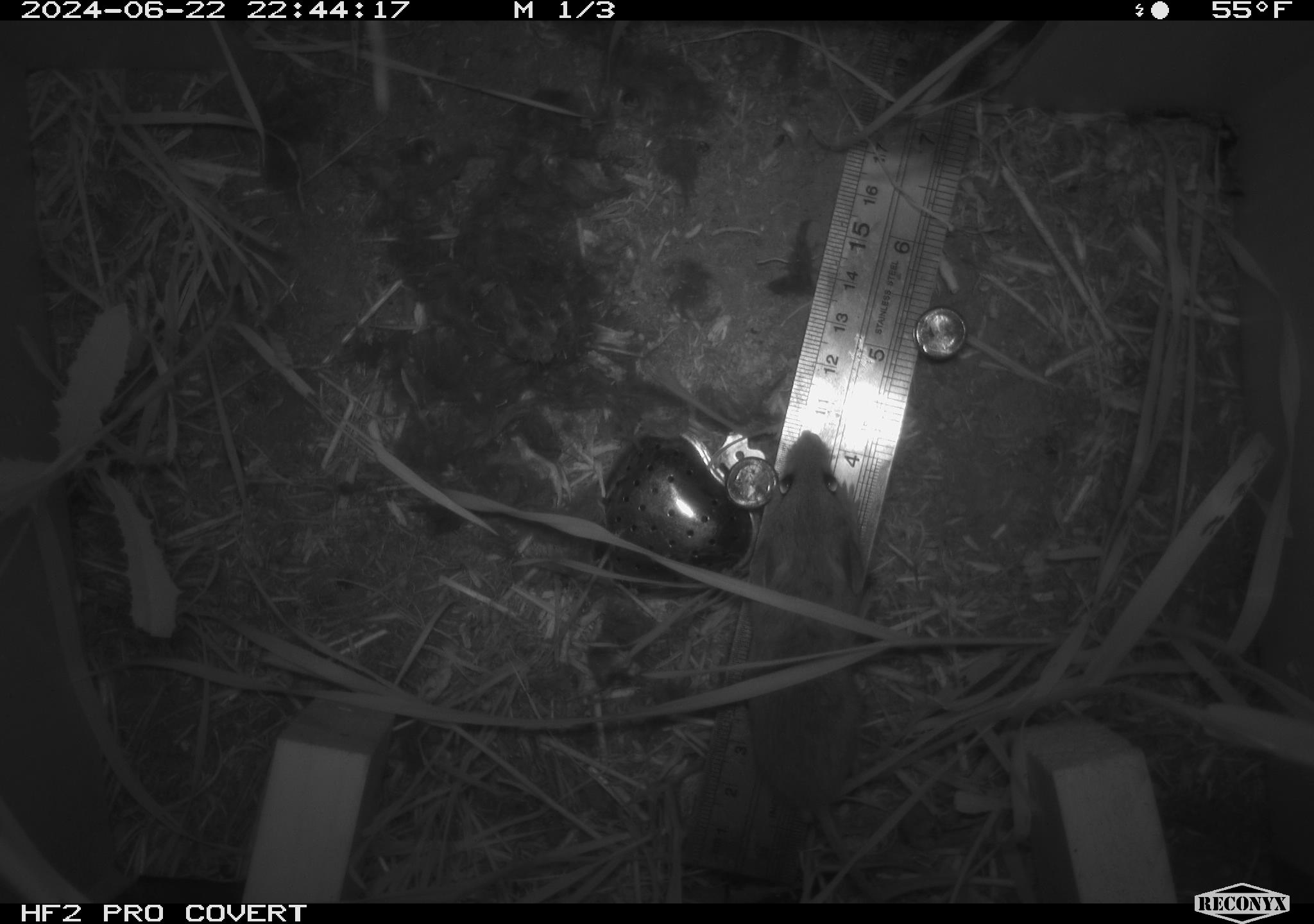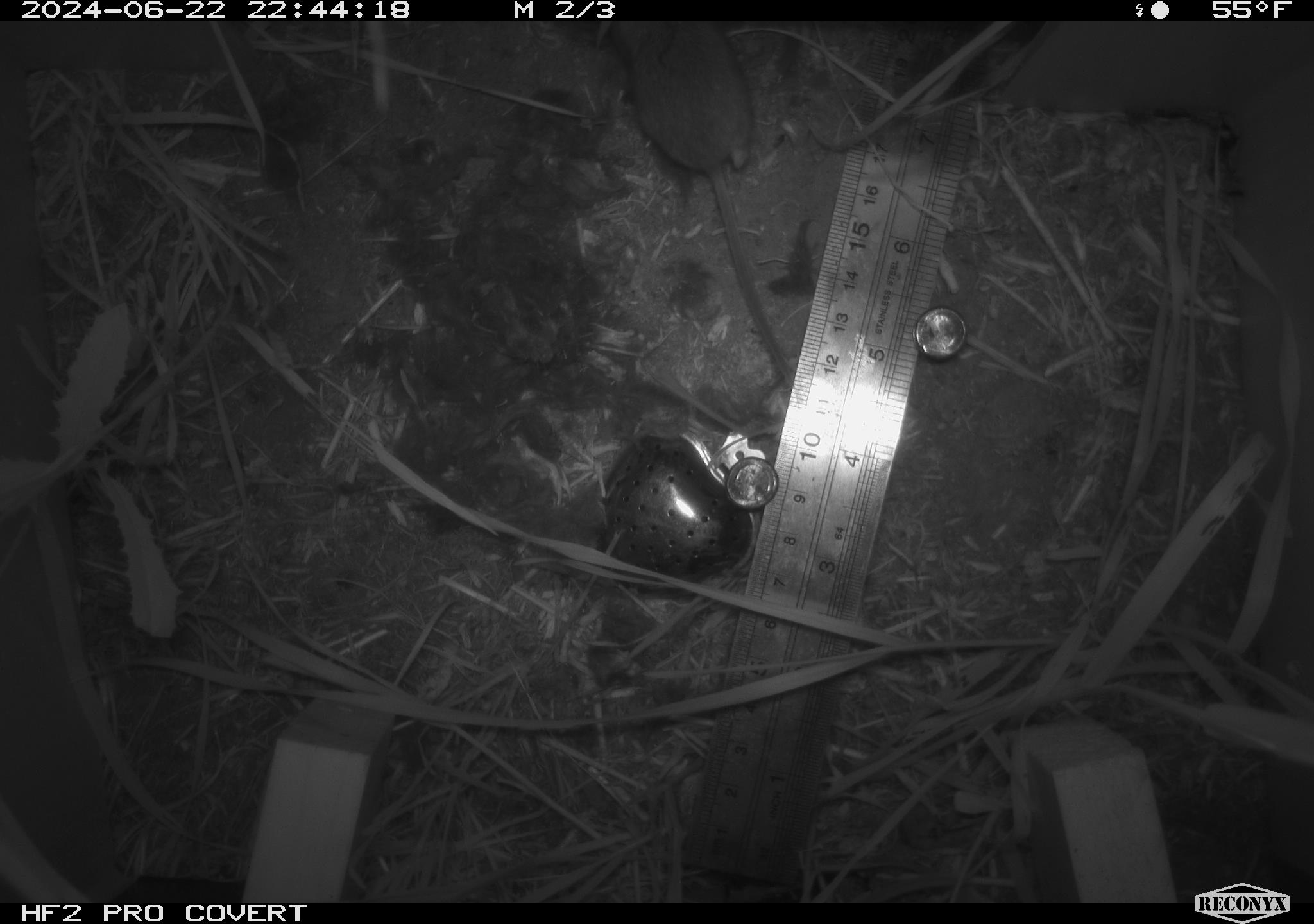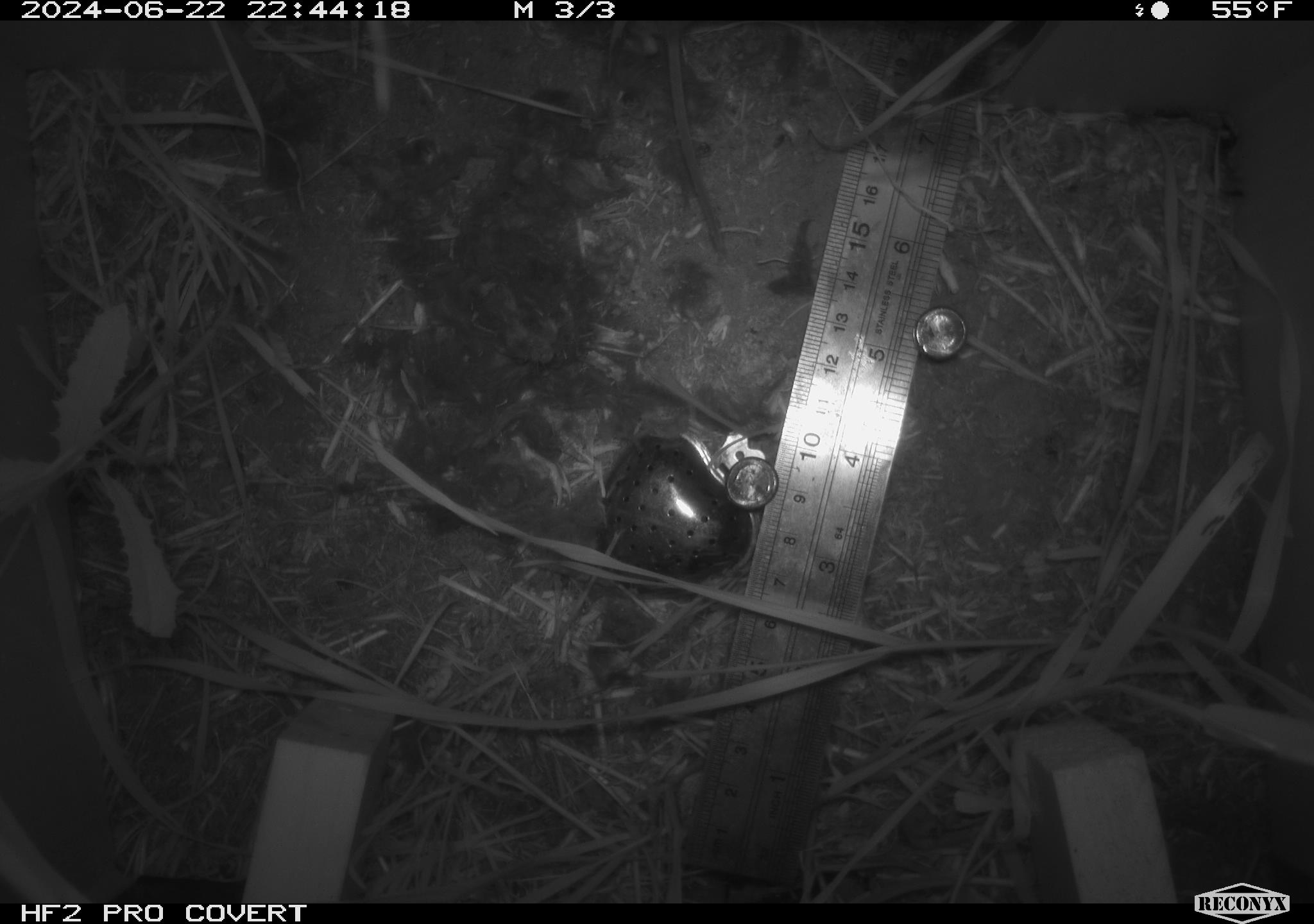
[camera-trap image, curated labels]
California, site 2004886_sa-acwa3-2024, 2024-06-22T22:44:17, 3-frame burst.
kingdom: Animalia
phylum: Chordata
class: Mammalia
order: Rodentia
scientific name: Rodentia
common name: mouse species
Mouse species (Rodentia).